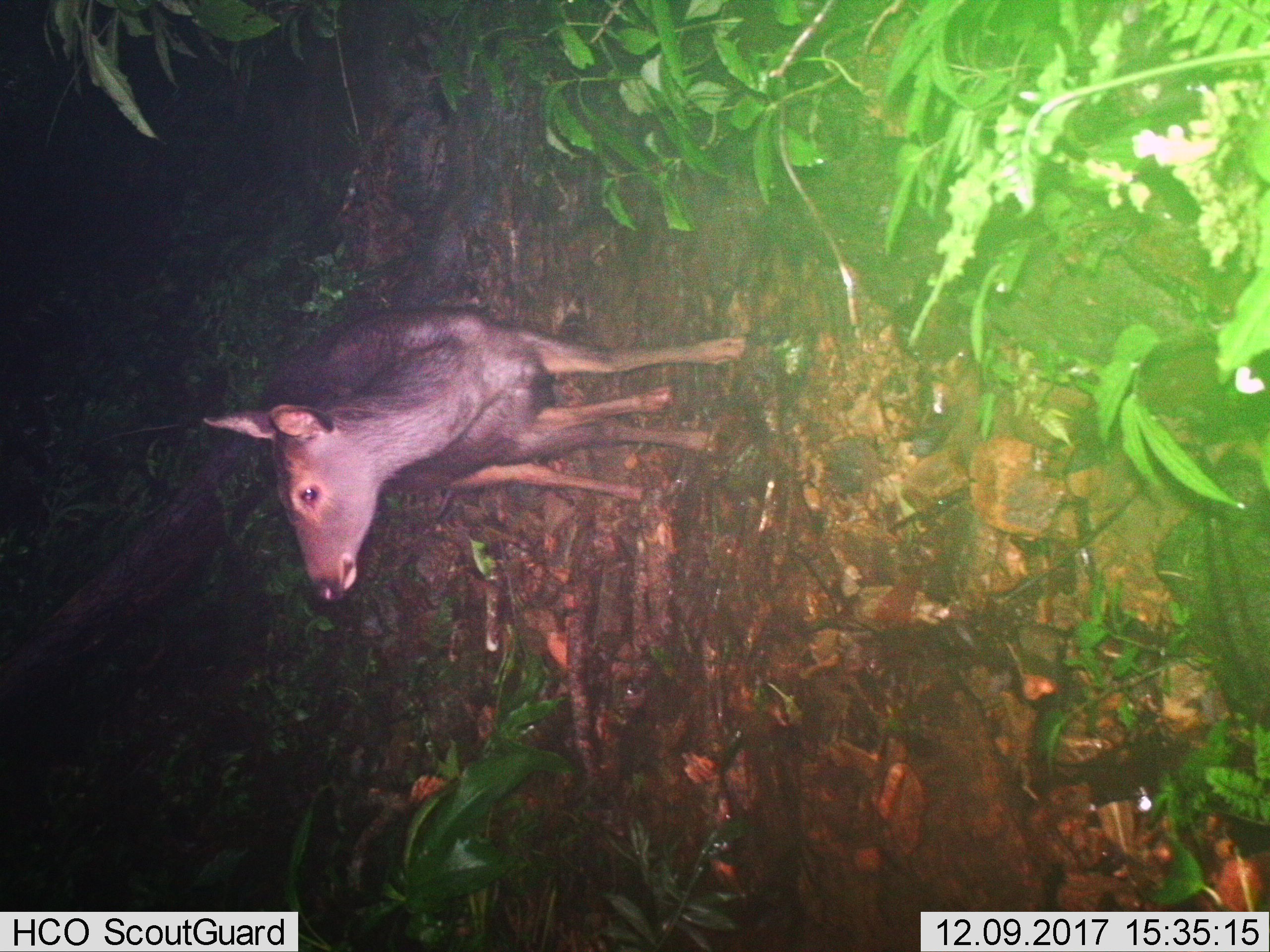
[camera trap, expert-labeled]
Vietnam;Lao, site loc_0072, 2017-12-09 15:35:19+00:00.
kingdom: Animalia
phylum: Chordata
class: Mammalia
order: Artiodactyla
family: Cervidae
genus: Rusa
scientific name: Rusa unicolor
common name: sambar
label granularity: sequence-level